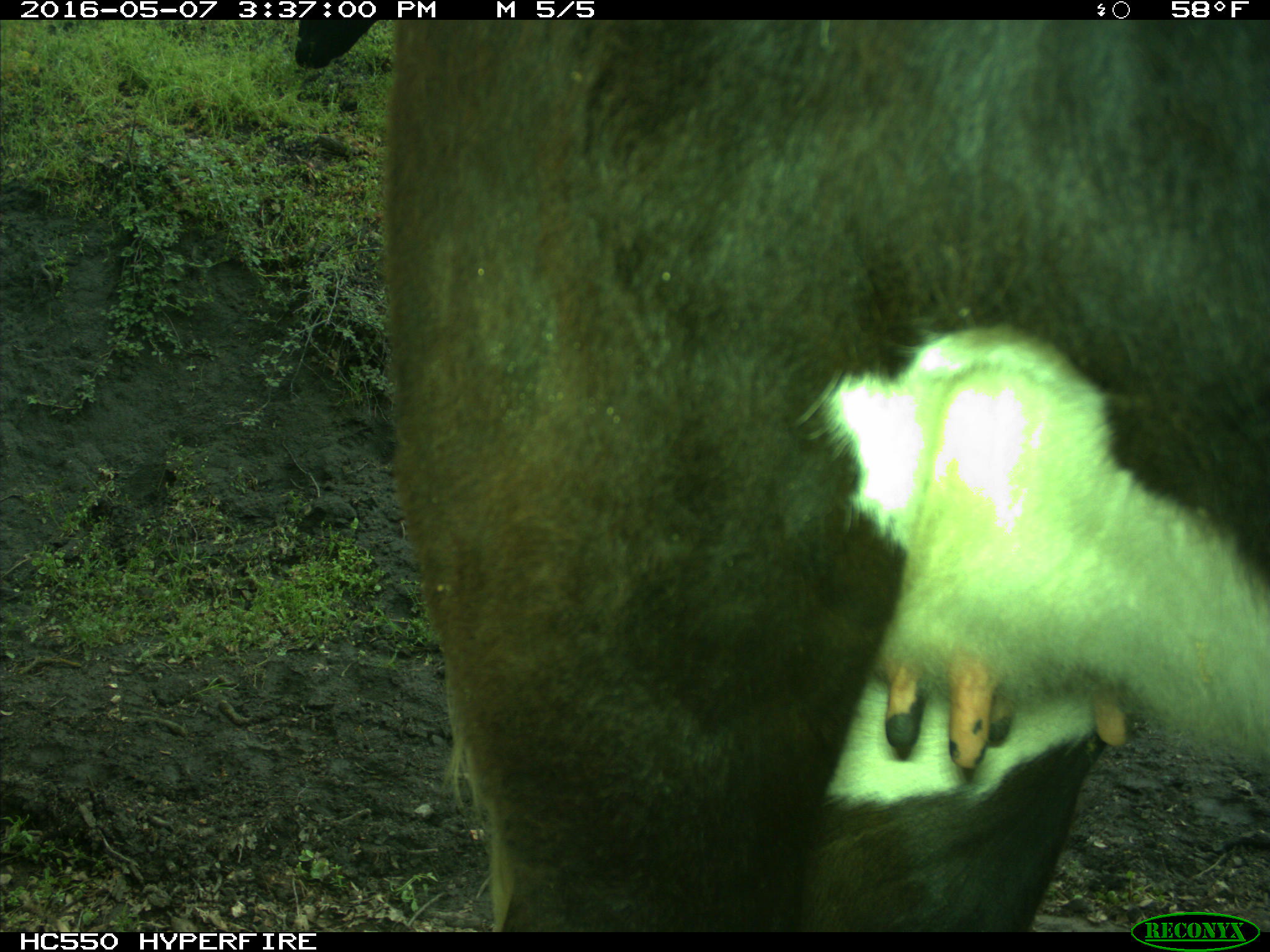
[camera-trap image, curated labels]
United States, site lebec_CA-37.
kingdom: Animalia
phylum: Chordata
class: Mammalia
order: Artiodactyla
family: Bovidae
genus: Bos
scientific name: Bos taurus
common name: domestic cow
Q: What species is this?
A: Bos taurus (domestic cow).